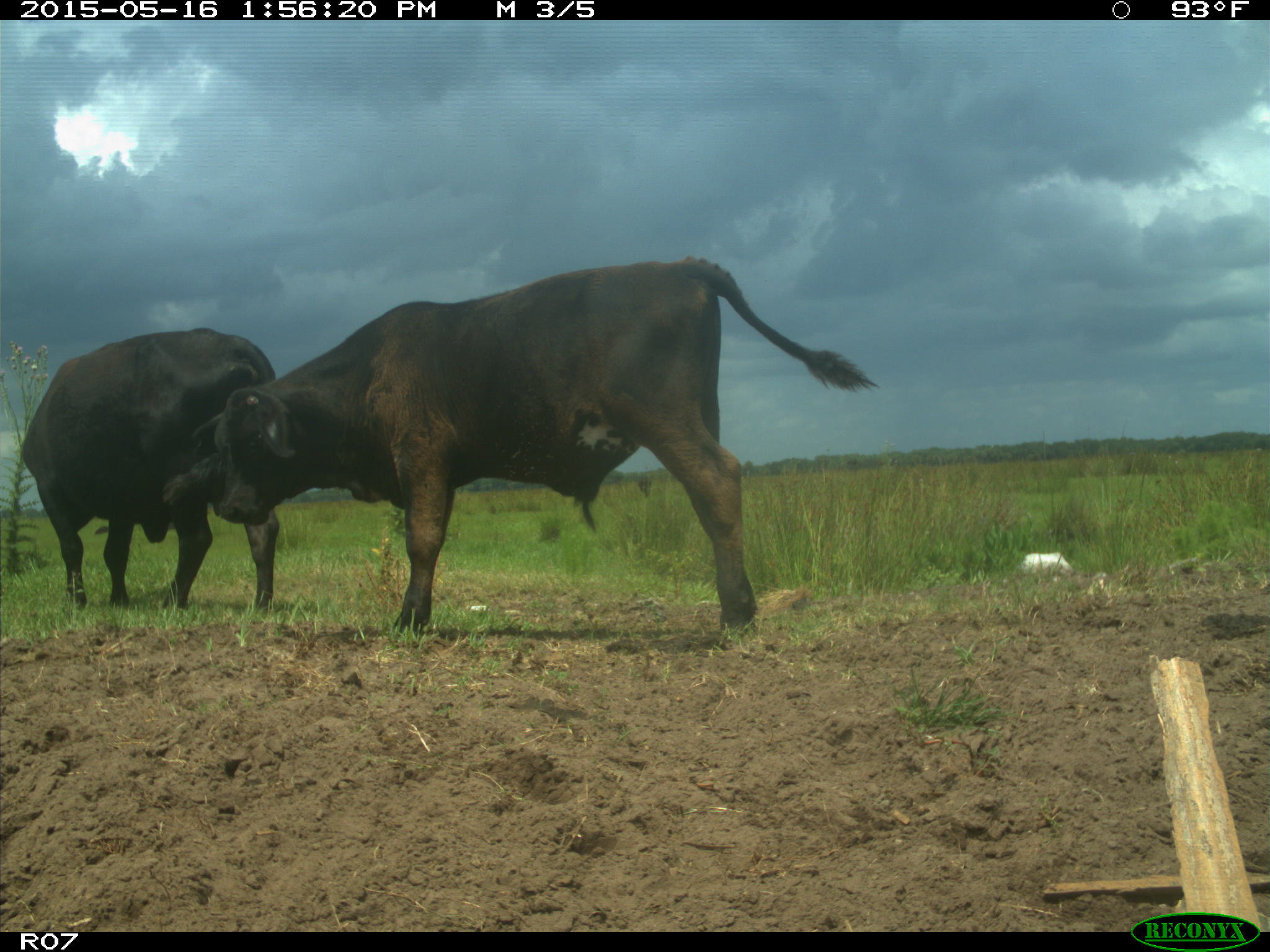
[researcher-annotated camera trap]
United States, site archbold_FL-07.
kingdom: Animalia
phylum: Chordata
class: Mammalia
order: Artiodactyla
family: Bovidae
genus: Bos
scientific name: Bos taurus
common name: domestic cow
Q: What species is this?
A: Bos taurus (domestic cow).